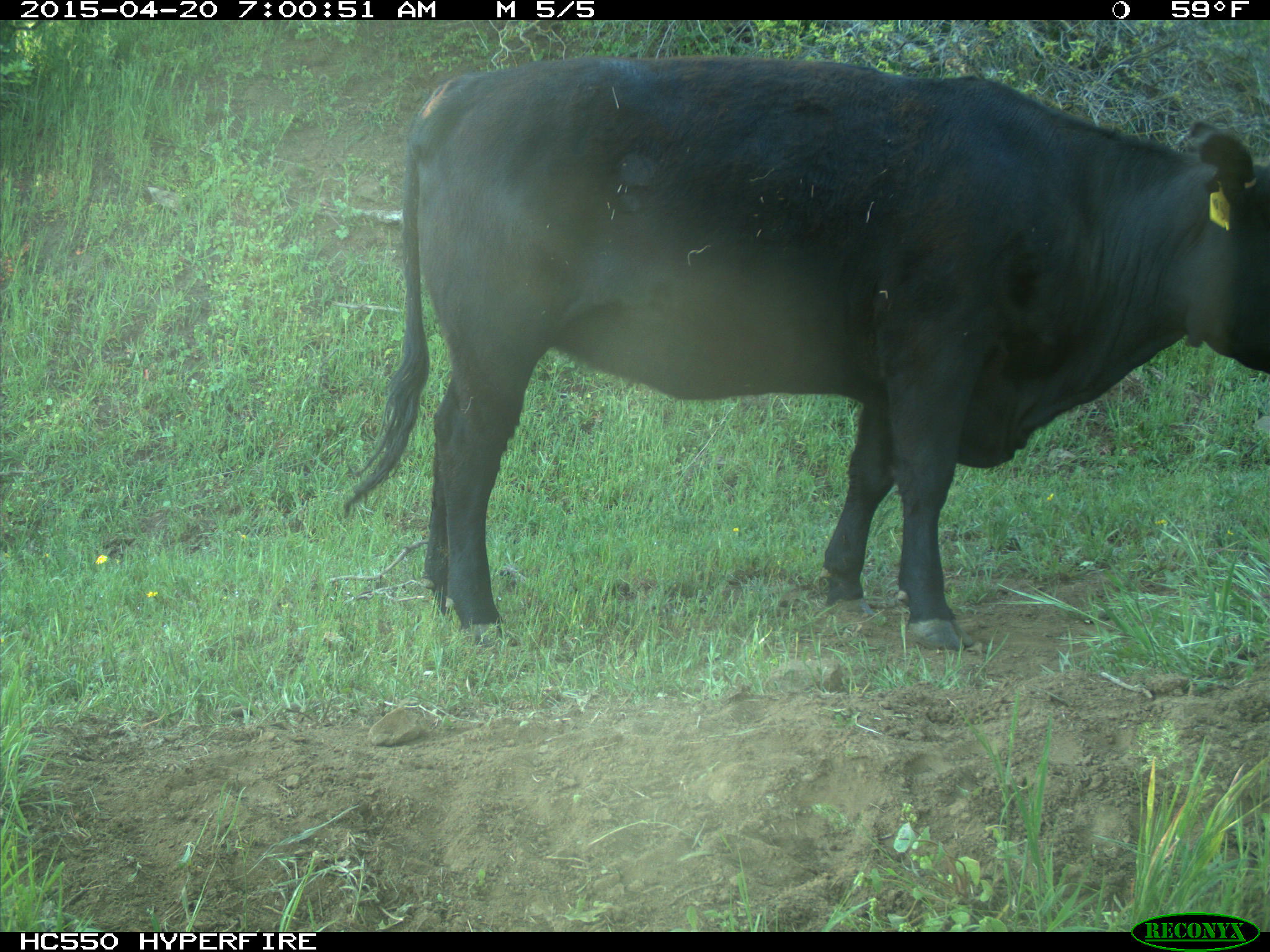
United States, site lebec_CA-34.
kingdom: Animalia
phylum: Chordata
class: Mammalia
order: Artiodactyla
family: Bovidae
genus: Bos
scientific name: Bos taurus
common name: domestic cow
Bos taurus (domestic cow).